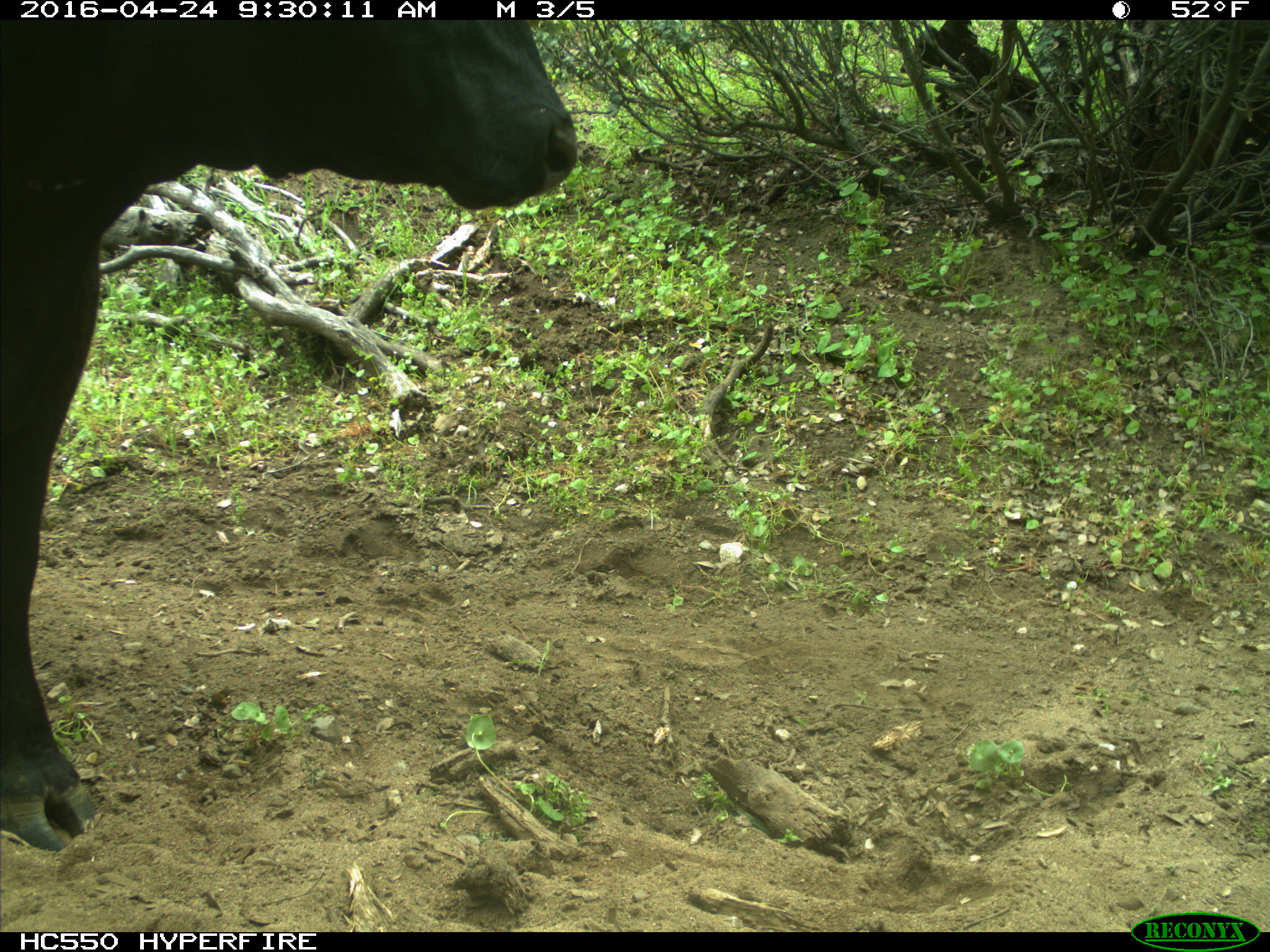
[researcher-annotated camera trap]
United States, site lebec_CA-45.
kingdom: Animalia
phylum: Chordata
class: Mammalia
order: Artiodactyla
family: Bovidae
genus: Bos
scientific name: Bos taurus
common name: domestic cow